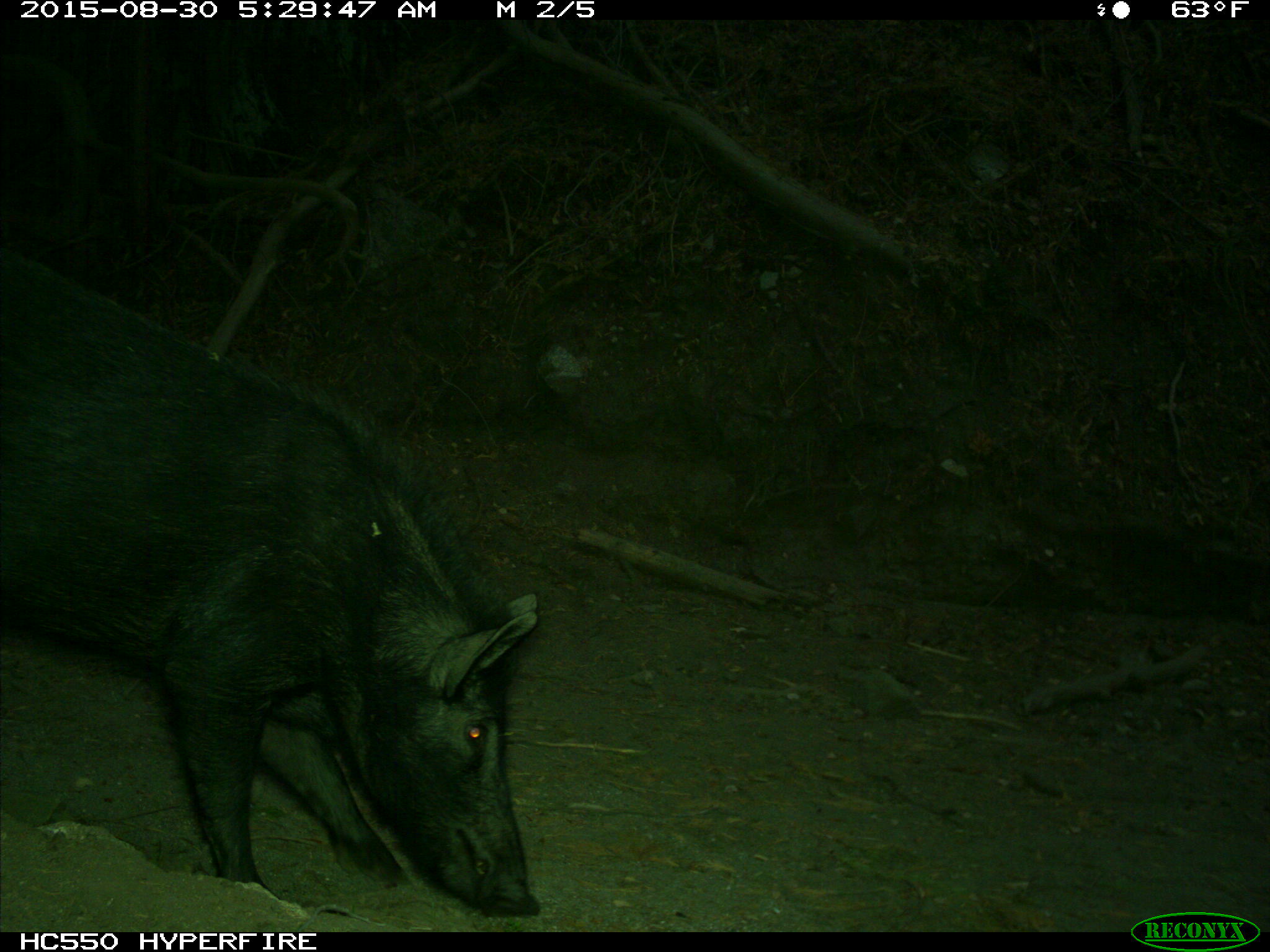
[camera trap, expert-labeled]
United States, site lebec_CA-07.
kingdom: Animalia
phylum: Chordata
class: Mammalia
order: Artiodactyla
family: Suidae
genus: Sus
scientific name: Sus scrofa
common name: wild boar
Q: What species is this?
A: Sus scrofa (wild boar).